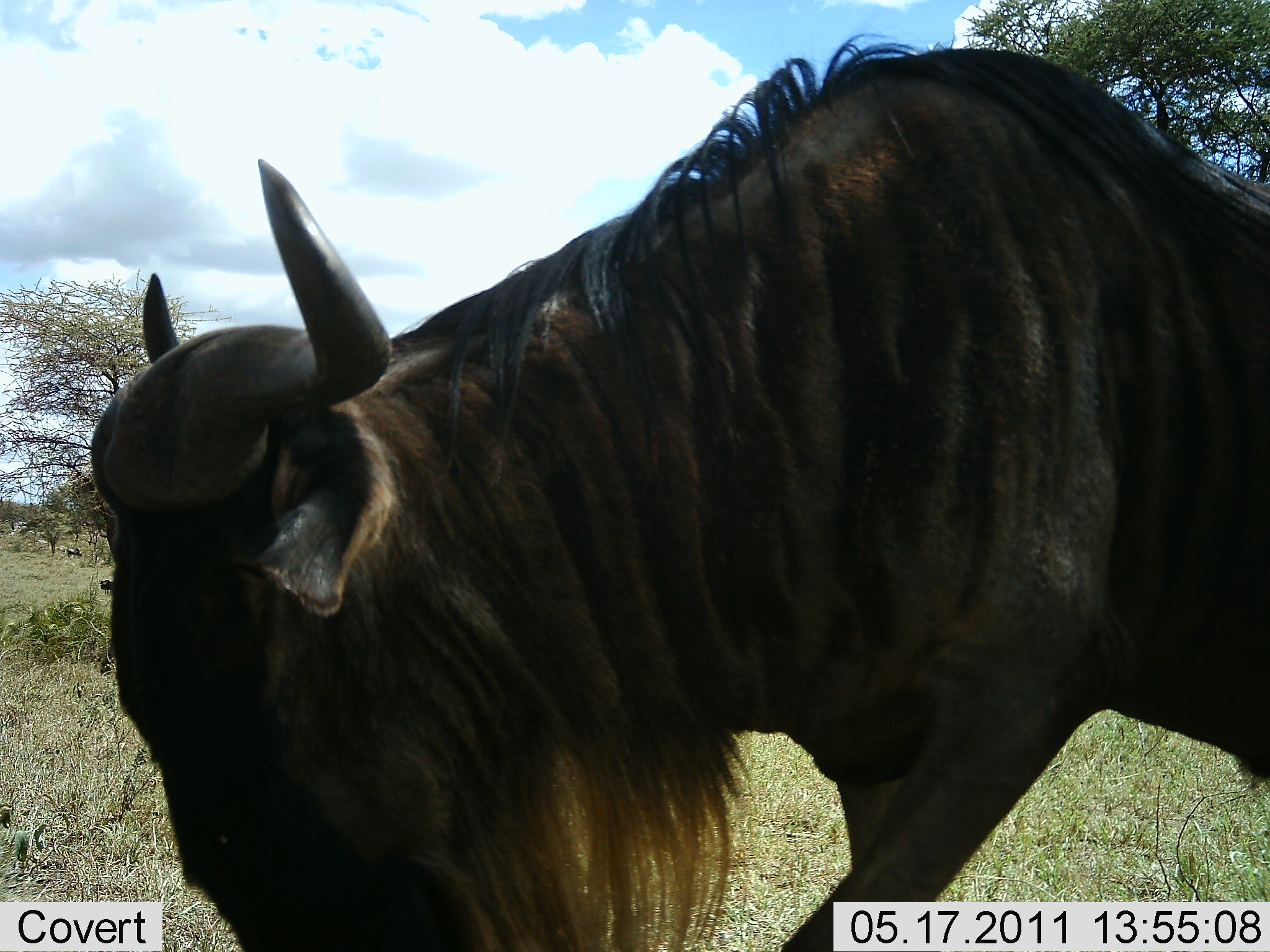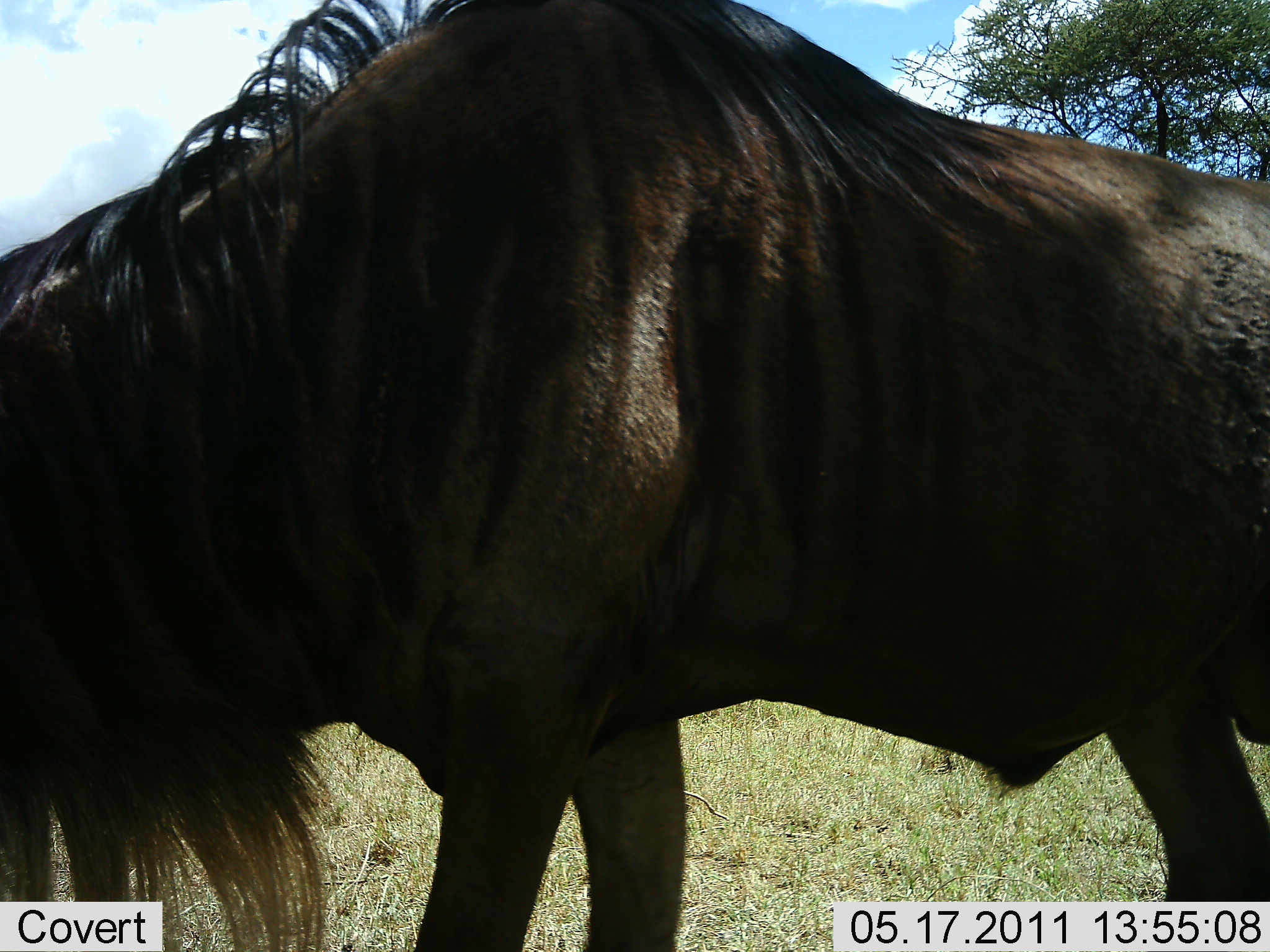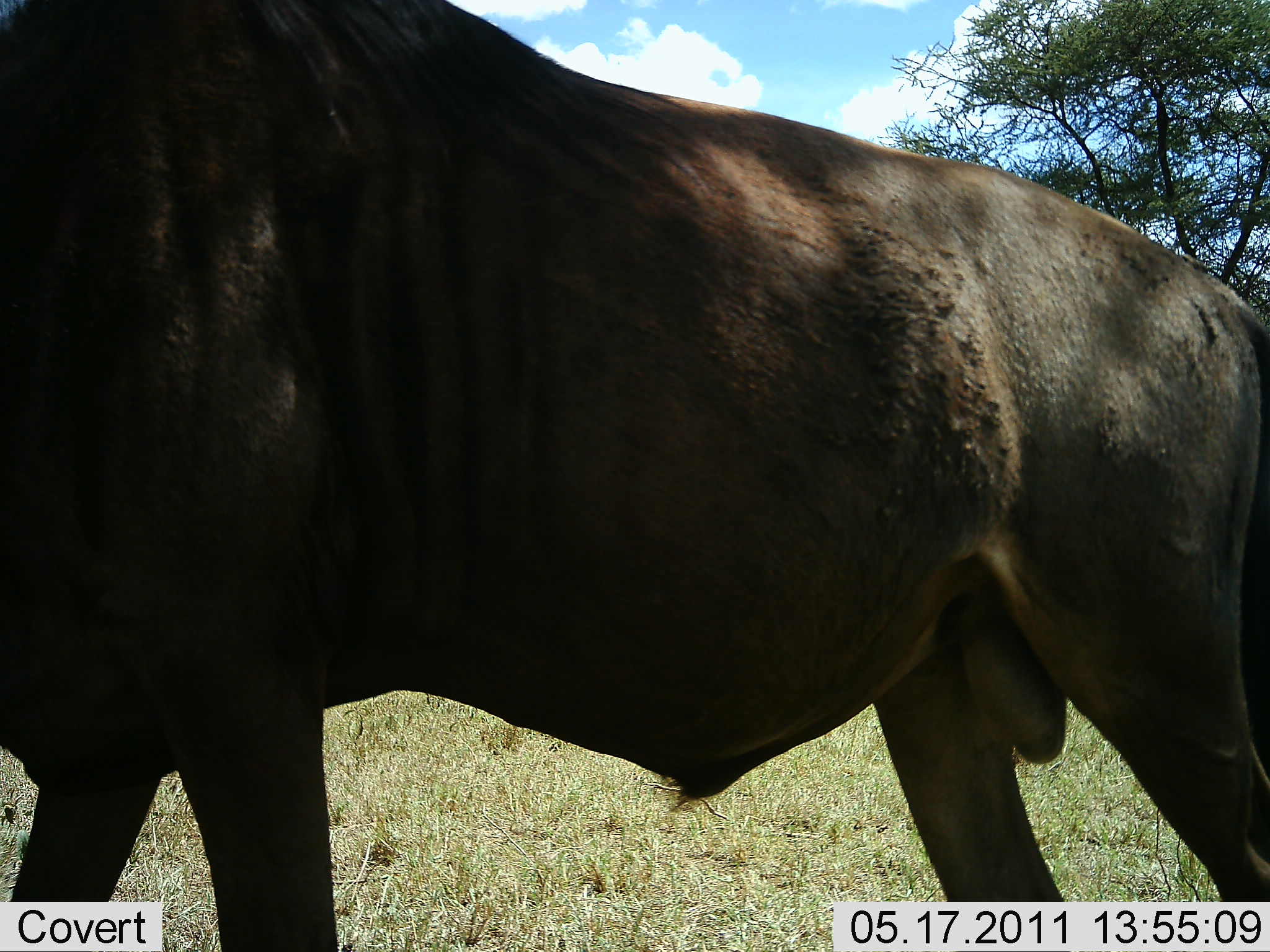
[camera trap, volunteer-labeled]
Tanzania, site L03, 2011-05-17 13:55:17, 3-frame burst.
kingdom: Animalia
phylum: Chordata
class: Mammalia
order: Artiodactyla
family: Bovidae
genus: Connochaetes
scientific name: Connochaetes taurinus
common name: blue wildebeest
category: wildebeest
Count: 1.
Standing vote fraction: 15%.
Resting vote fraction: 0%.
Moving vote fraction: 85%.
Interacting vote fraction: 0%.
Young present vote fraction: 0%.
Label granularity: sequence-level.